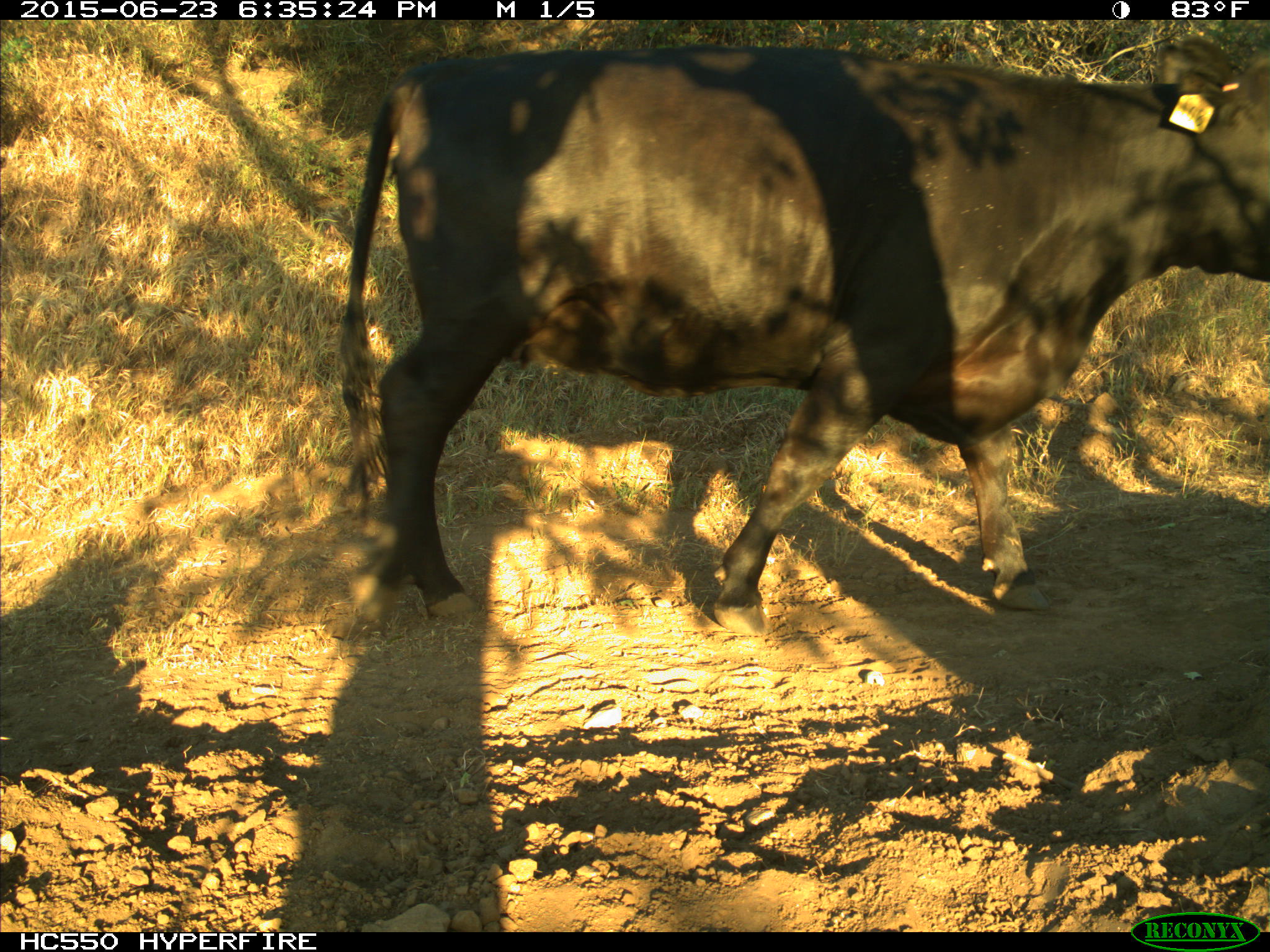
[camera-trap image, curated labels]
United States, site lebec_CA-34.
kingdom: Animalia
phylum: Chordata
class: Mammalia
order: Artiodactyla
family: Bovidae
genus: Bos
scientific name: Bos taurus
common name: domestic cow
Bos taurus (domestic cow).